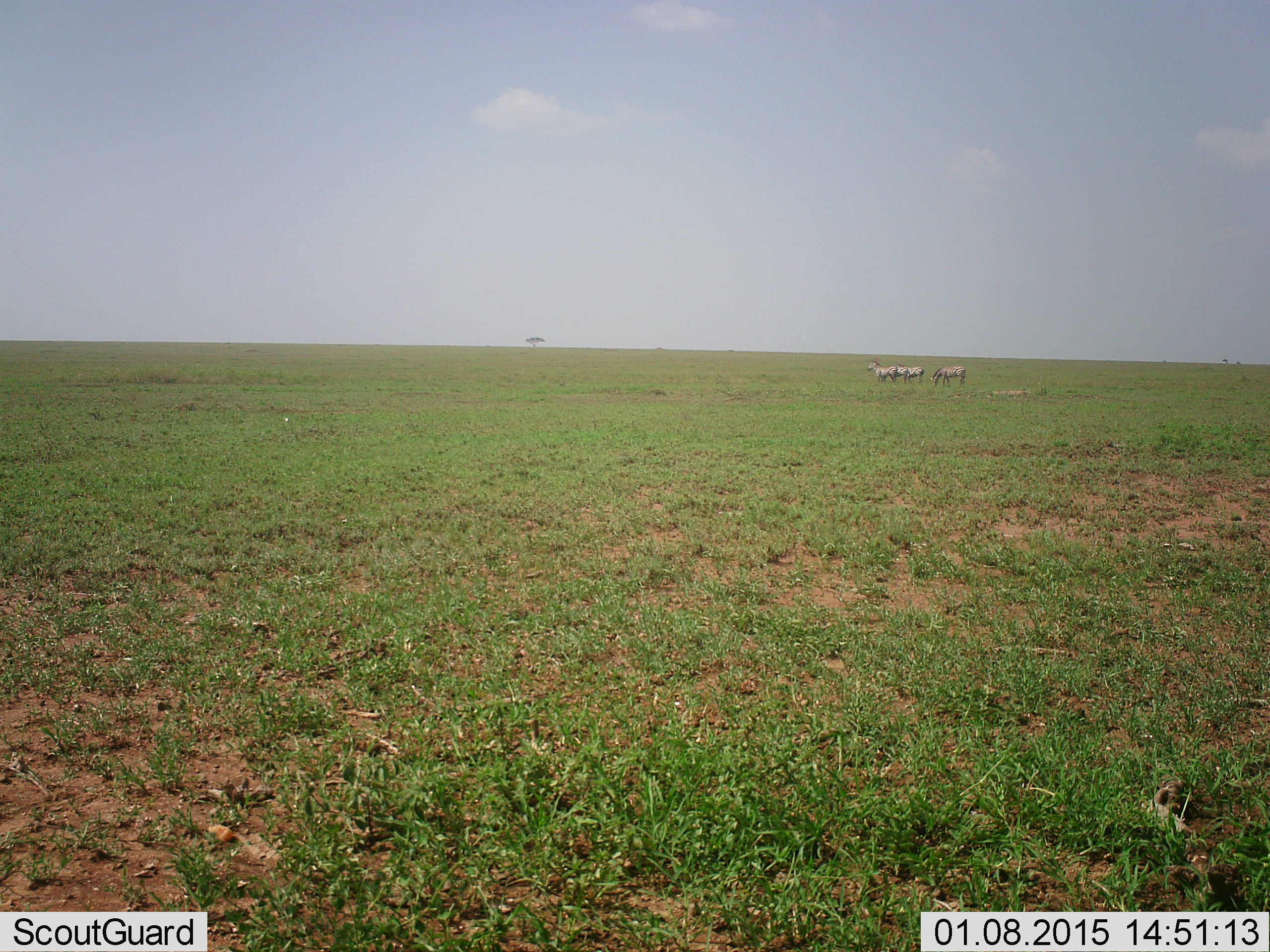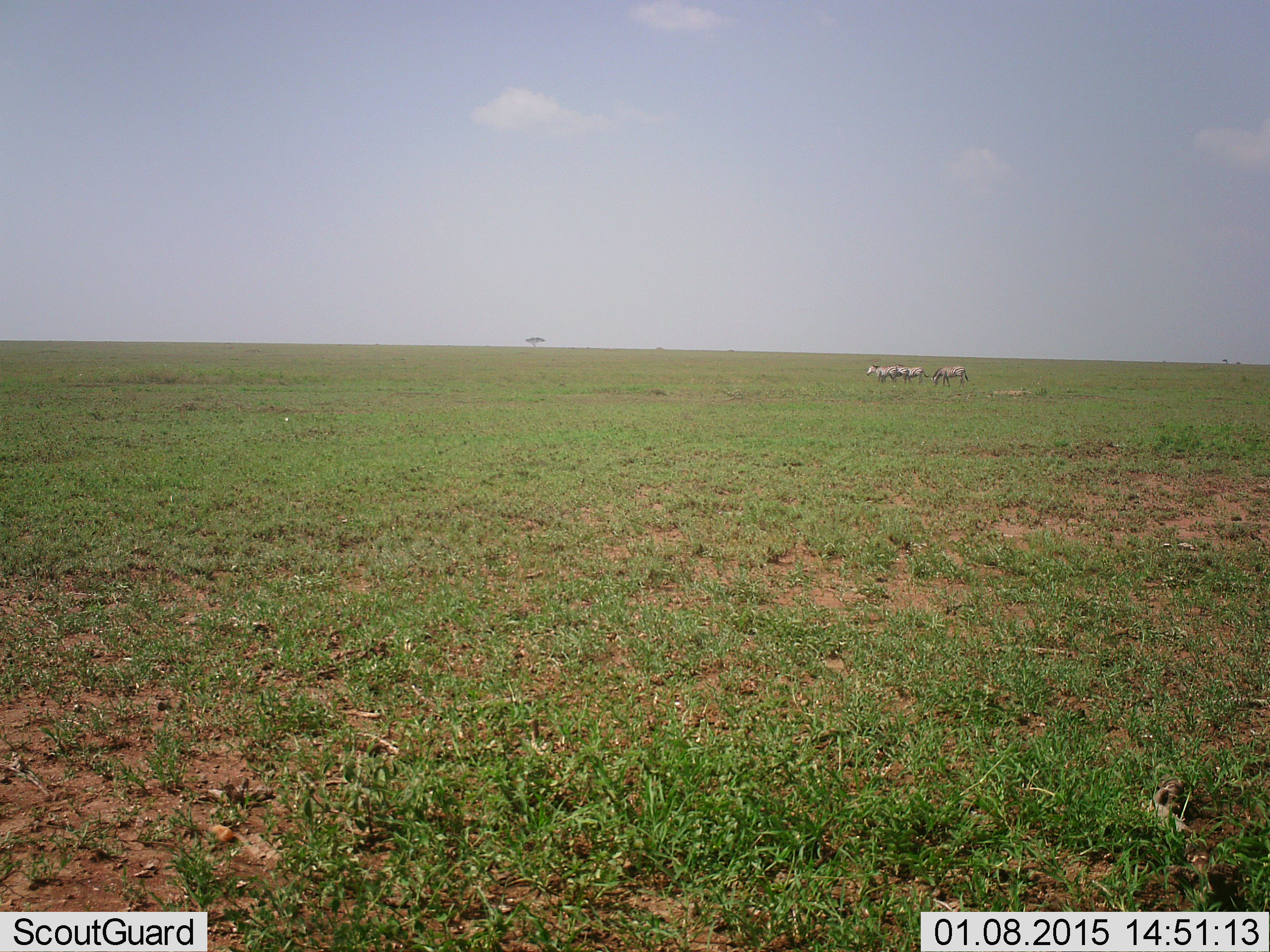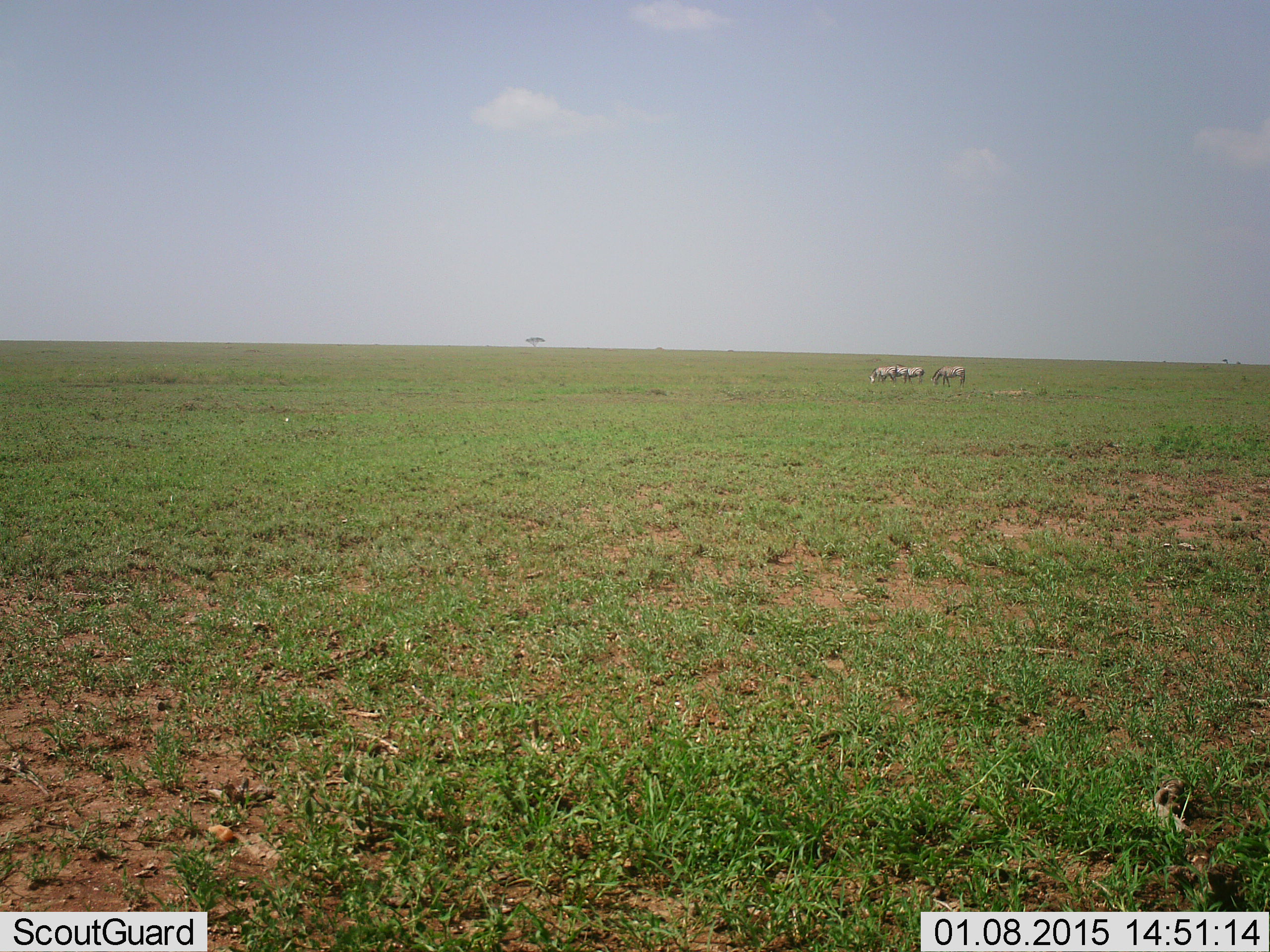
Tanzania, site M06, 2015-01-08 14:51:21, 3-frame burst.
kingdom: Animalia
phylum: Chordata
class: Mammalia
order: Perissodactyla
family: Equidae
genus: Equus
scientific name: Equus quagga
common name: plains zebra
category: zebra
Zebra (plains zebra) (Equus quagga), count 3. Behavior (volunteer vote fractions): standing 90%, resting 0%, moving 10%, interacting 0%. Young present (vote fraction): 0%. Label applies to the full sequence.